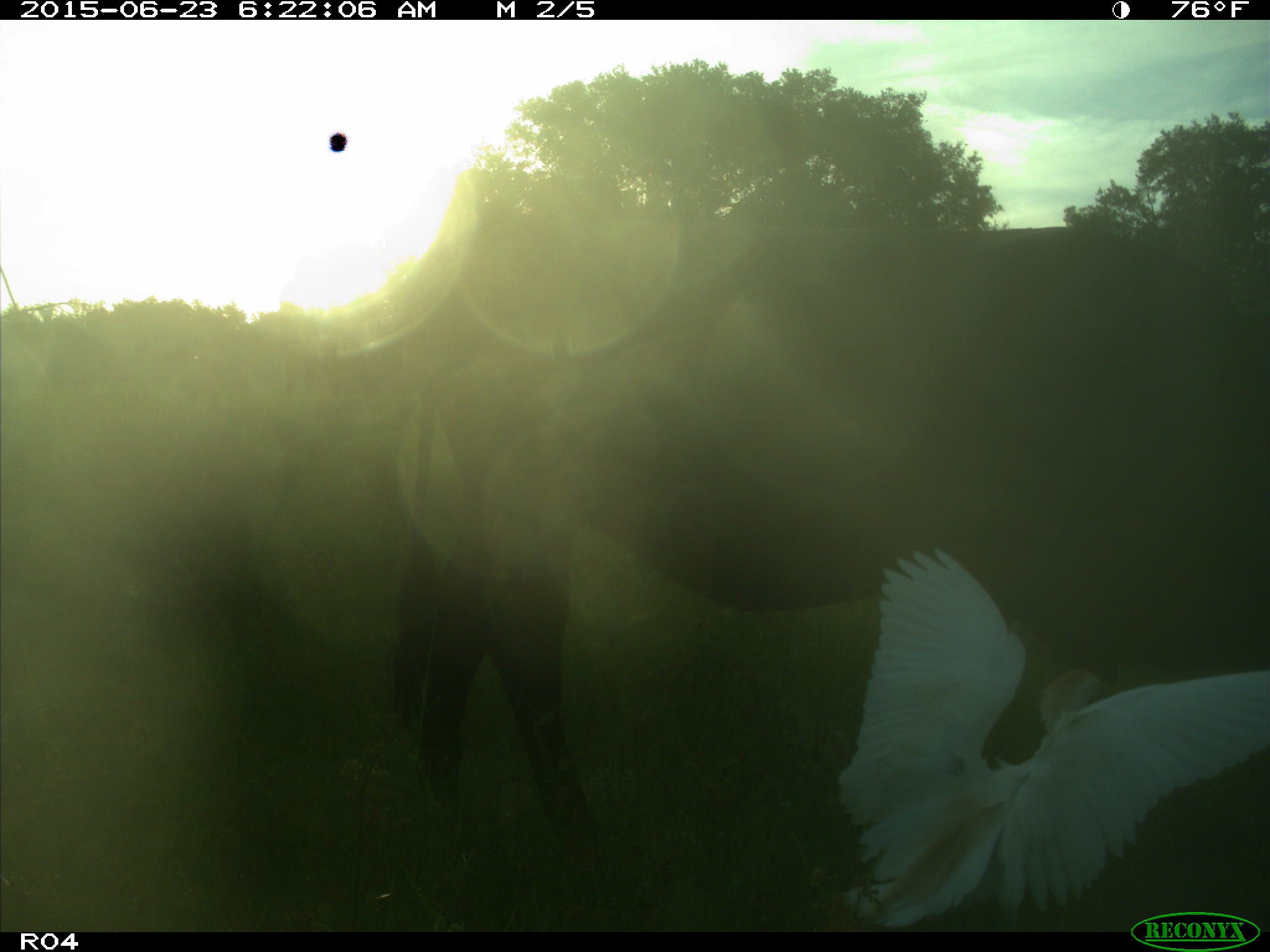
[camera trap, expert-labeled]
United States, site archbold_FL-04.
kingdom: Animalia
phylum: Chordata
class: Mammalia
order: Artiodactyla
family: Bovidae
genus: Bos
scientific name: Bos taurus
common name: domestic cow